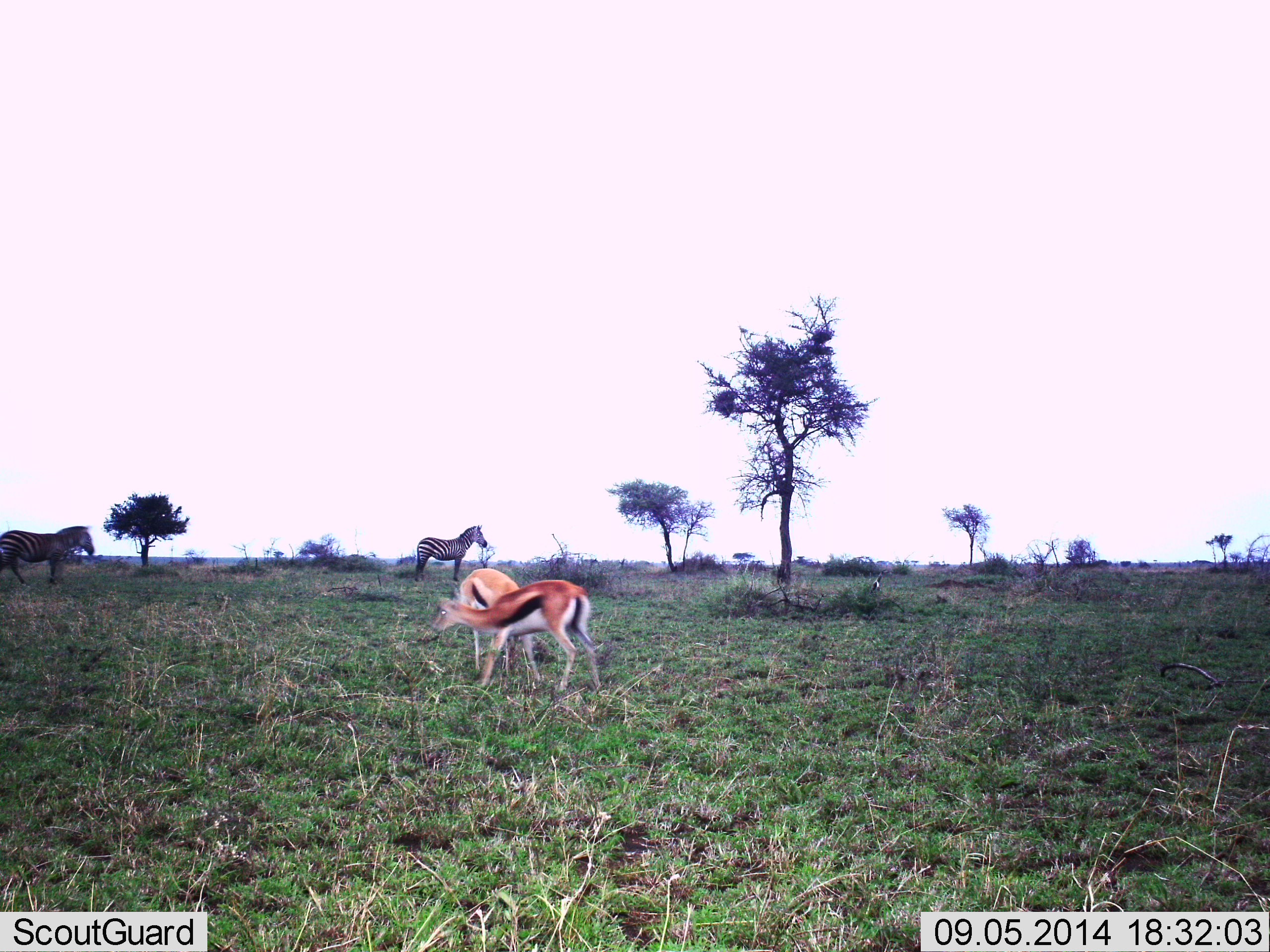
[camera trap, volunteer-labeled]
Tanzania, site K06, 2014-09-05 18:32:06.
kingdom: Animalia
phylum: Chordata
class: Mammalia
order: Artiodactyla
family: Bovidae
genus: Eudorcas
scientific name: Eudorcas thomsonii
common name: thomson's gazelle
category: gazellethomsons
Gazellethomsons (thomson's gazelle) (Eudorcas thomsonii), count 2. Behavior (volunteer vote fractions): standing 60%, resting 0%, moving 10%, interacting 10%. Young present (vote fraction): 0%. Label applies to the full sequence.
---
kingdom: Animalia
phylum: Chordata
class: Mammalia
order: Perissodactyla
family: Equidae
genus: Equus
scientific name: Equus quagga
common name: plains zebra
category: zebra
Zebra (plains zebra) (Equus quagga), count 2. Behavior (volunteer vote fractions): standing 80%, resting 0%, moving 20%, interacting 0%. Young present (vote fraction): 0%. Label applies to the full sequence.